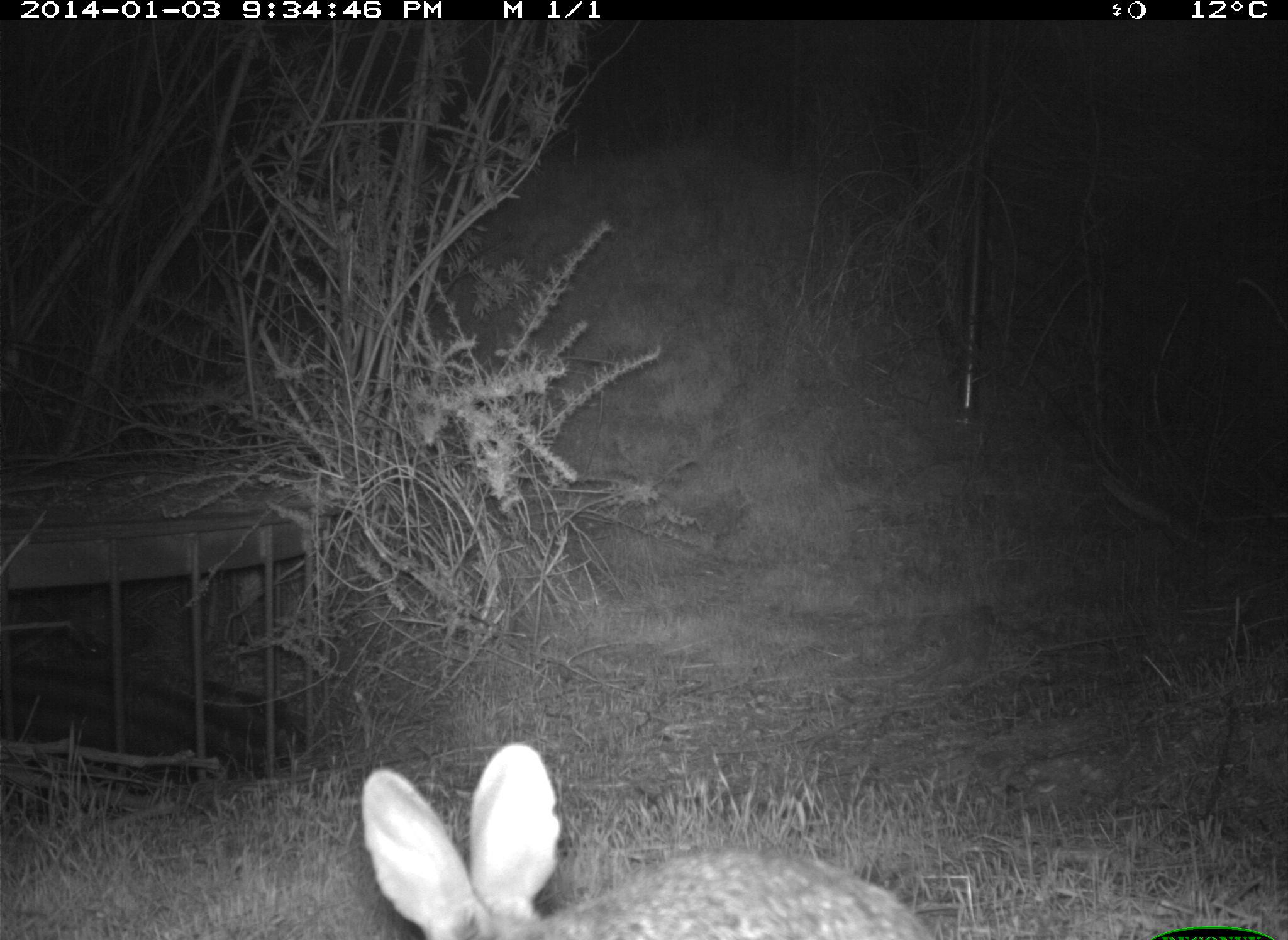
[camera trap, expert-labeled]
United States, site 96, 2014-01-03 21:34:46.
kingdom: Animalia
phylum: Chordata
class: Mammalia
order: Lagomorpha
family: Leporidae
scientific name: Leporidae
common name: rabbits and hares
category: rabbit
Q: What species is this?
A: Rabbit (rabbits and hares) (Leporidae).